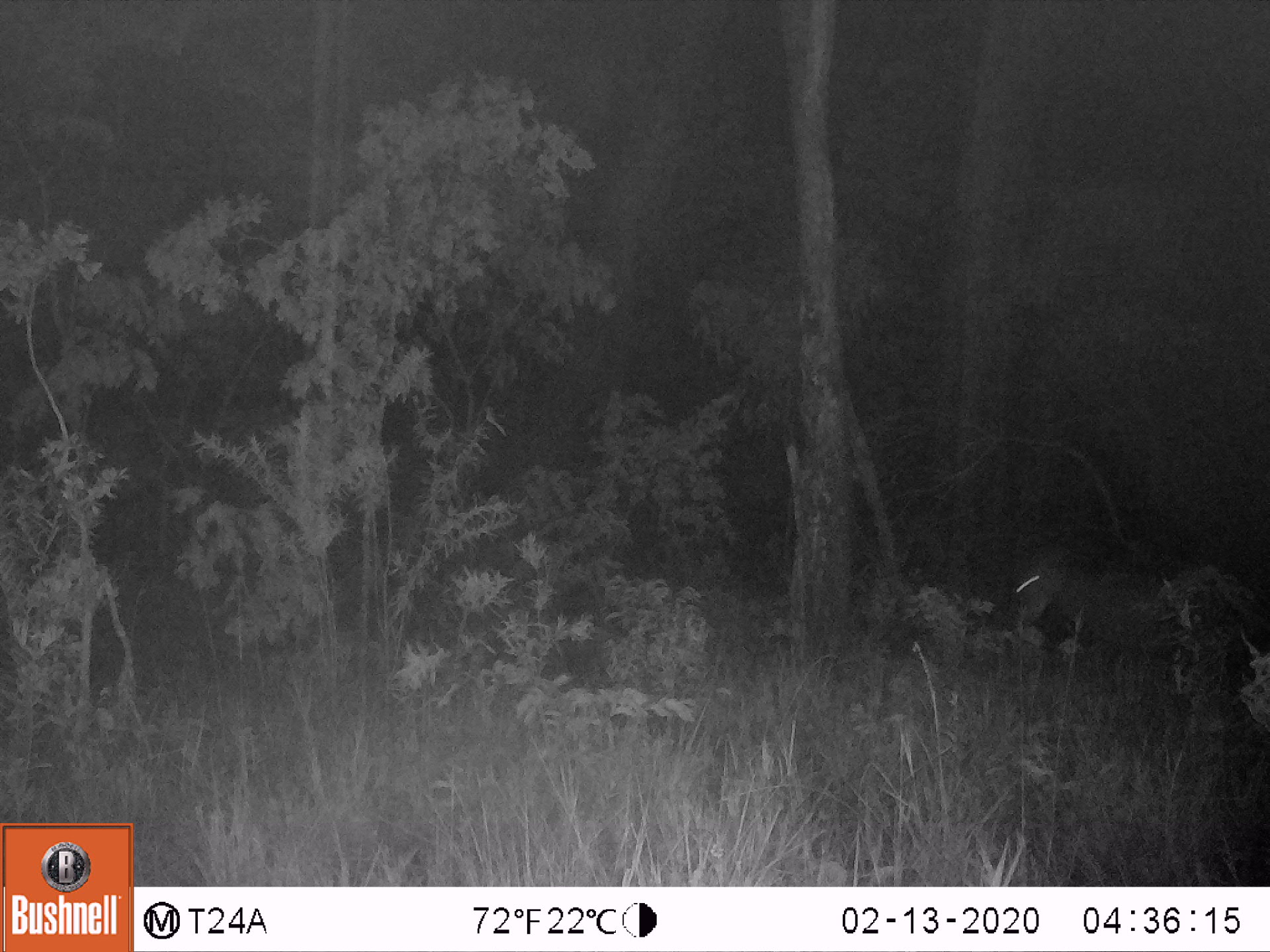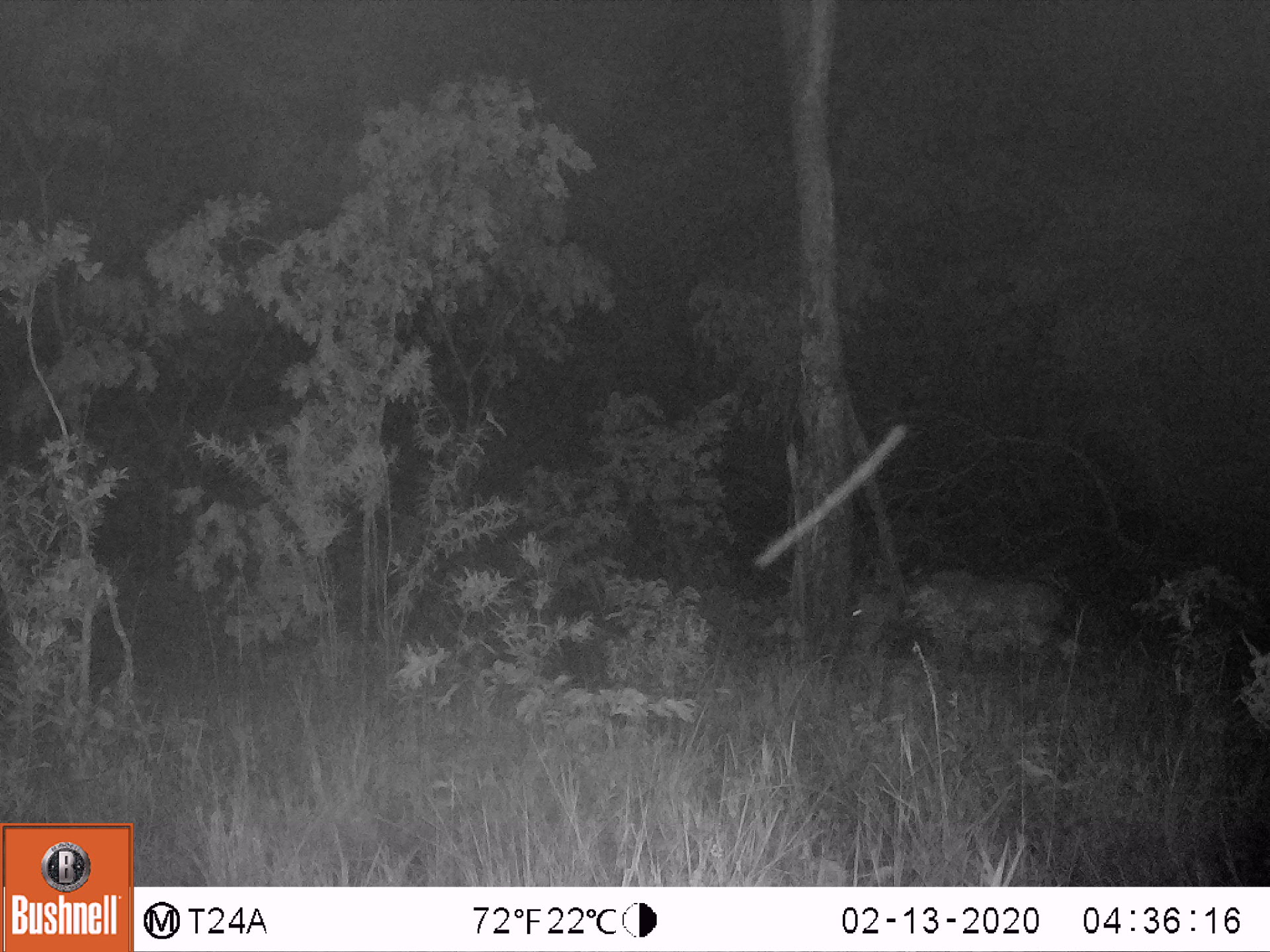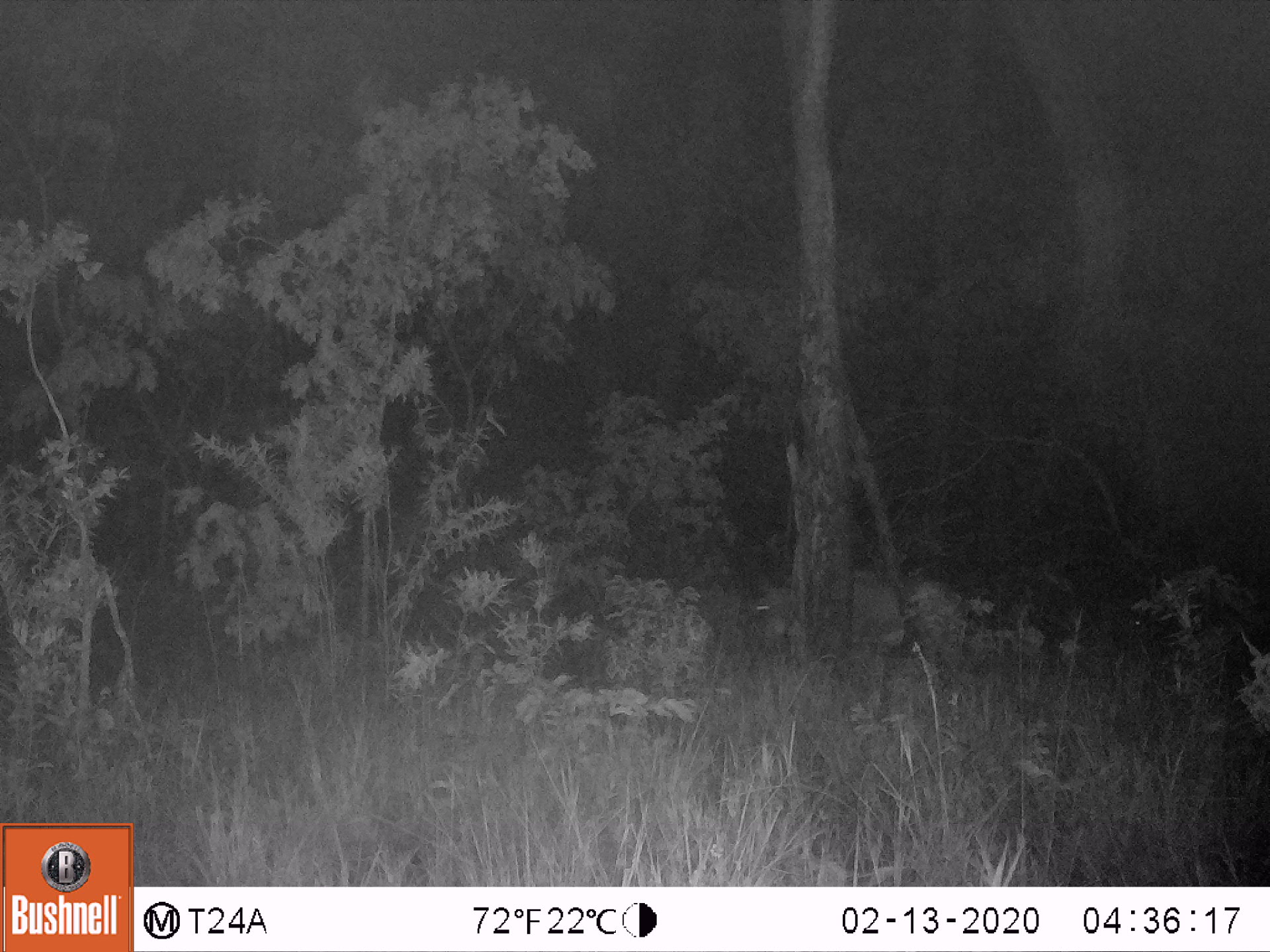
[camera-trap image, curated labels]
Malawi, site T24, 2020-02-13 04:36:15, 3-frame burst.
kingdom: Animalia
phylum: Chordata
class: Mammalia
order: Artiodactyla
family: Bovidae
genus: Hippotragus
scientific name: Hippotragus niger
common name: sable antelope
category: sable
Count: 1.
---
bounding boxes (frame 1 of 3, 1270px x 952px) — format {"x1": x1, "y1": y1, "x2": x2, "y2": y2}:
sable: {"x1": 998, "y1": 500, "x2": 1258, "y2": 651}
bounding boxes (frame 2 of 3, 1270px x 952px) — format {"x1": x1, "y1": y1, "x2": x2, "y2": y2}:
sable: {"x1": 855, "y1": 550, "x2": 1081, "y2": 685}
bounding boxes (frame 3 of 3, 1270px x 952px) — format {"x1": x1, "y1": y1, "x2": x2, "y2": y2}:
sable: {"x1": 732, "y1": 535, "x2": 968, "y2": 659}